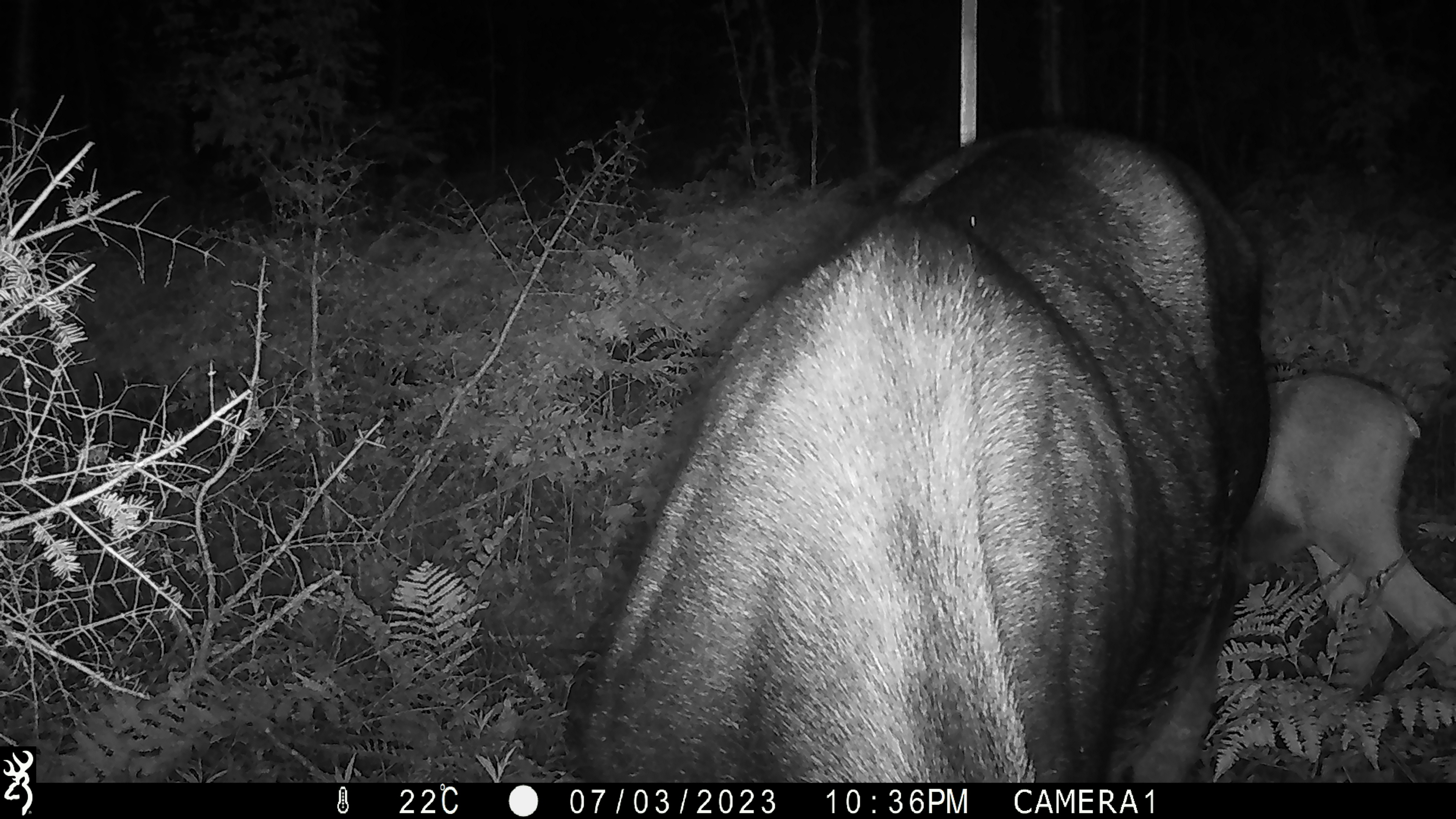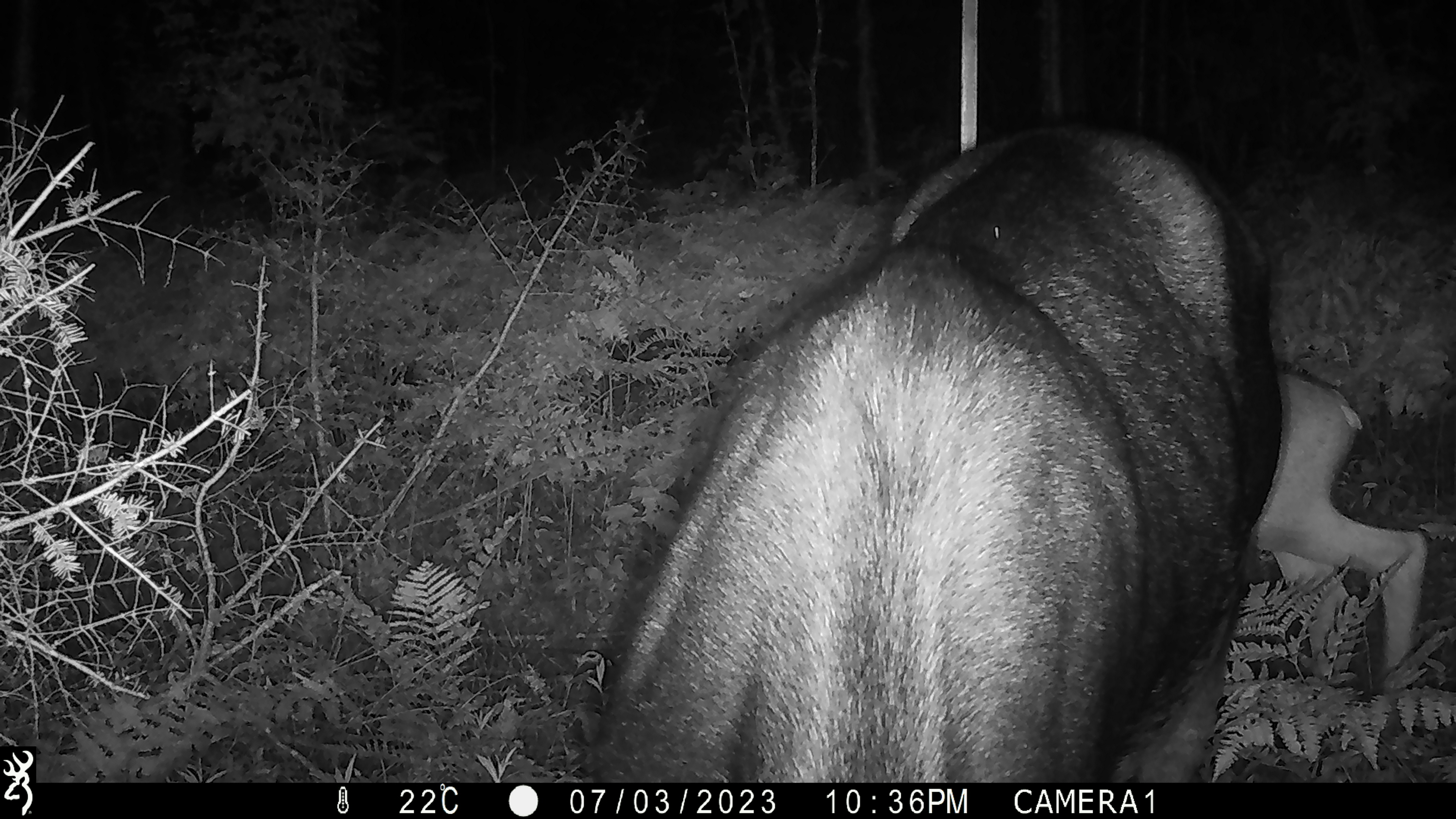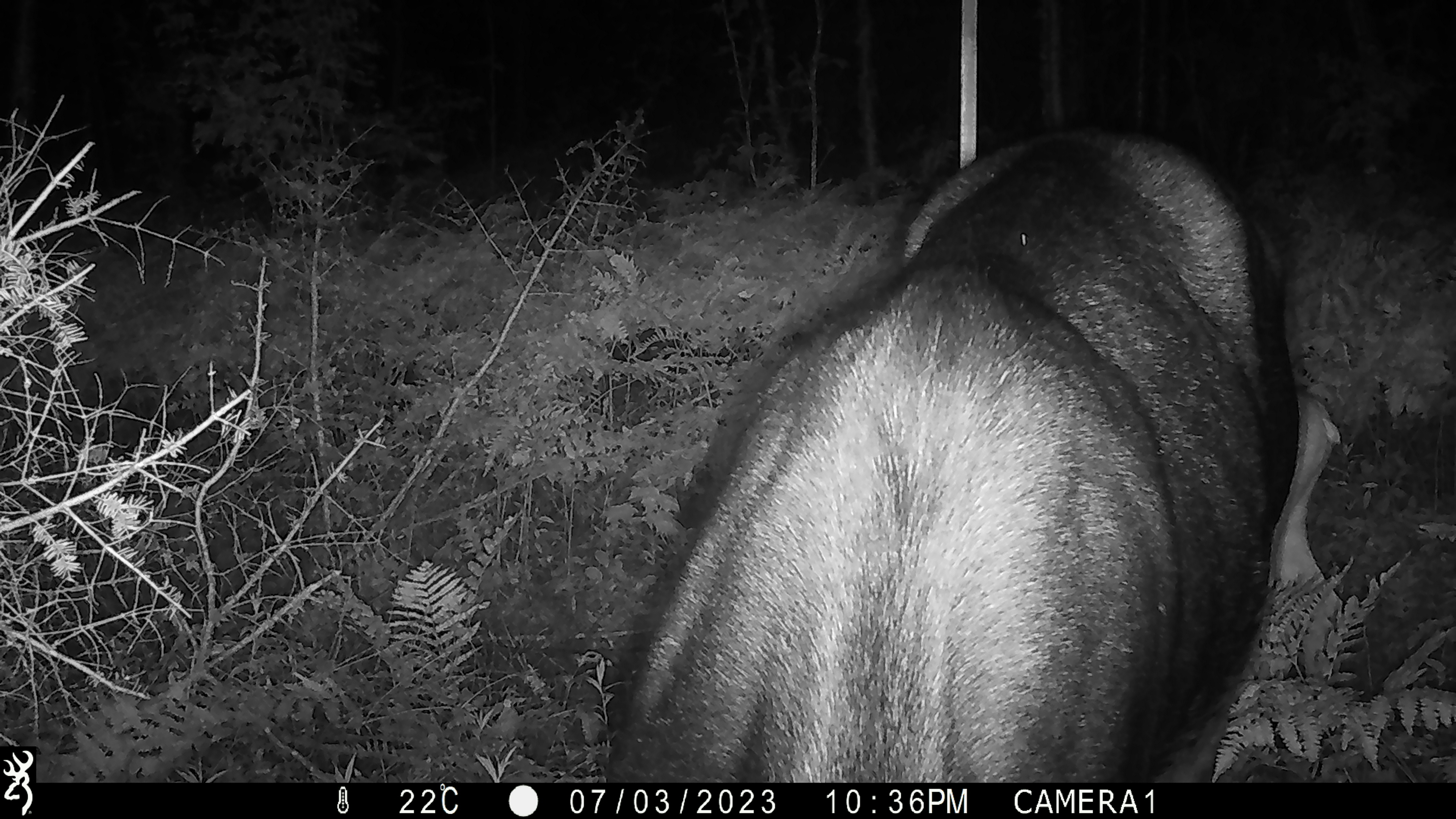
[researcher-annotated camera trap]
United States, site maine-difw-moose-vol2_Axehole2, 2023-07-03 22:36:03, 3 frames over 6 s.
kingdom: Animalia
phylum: Chordata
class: Mammalia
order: Artiodactyla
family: Cervidae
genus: Alces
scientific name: Alces alces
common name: moose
Moose (Alces alces).